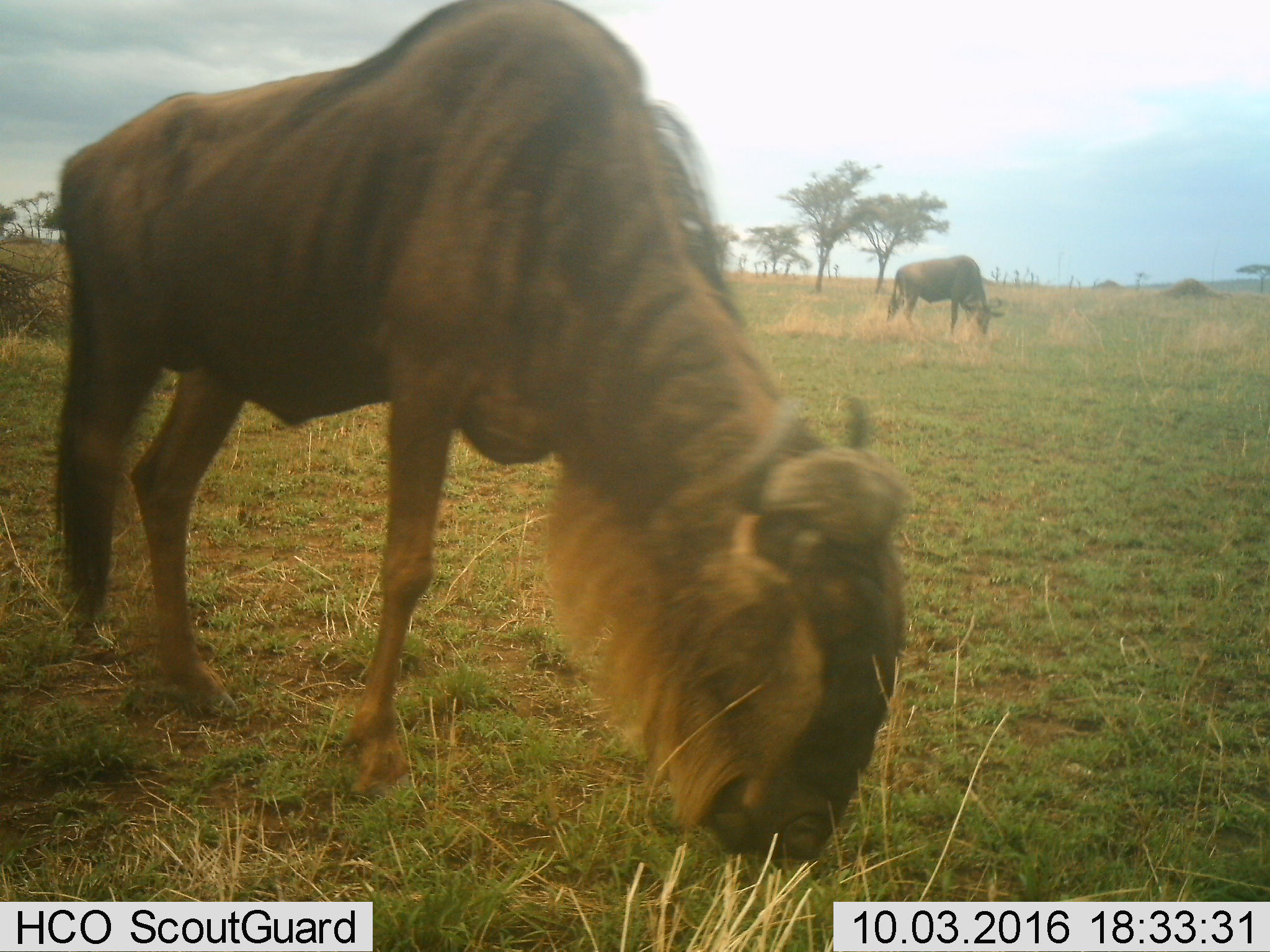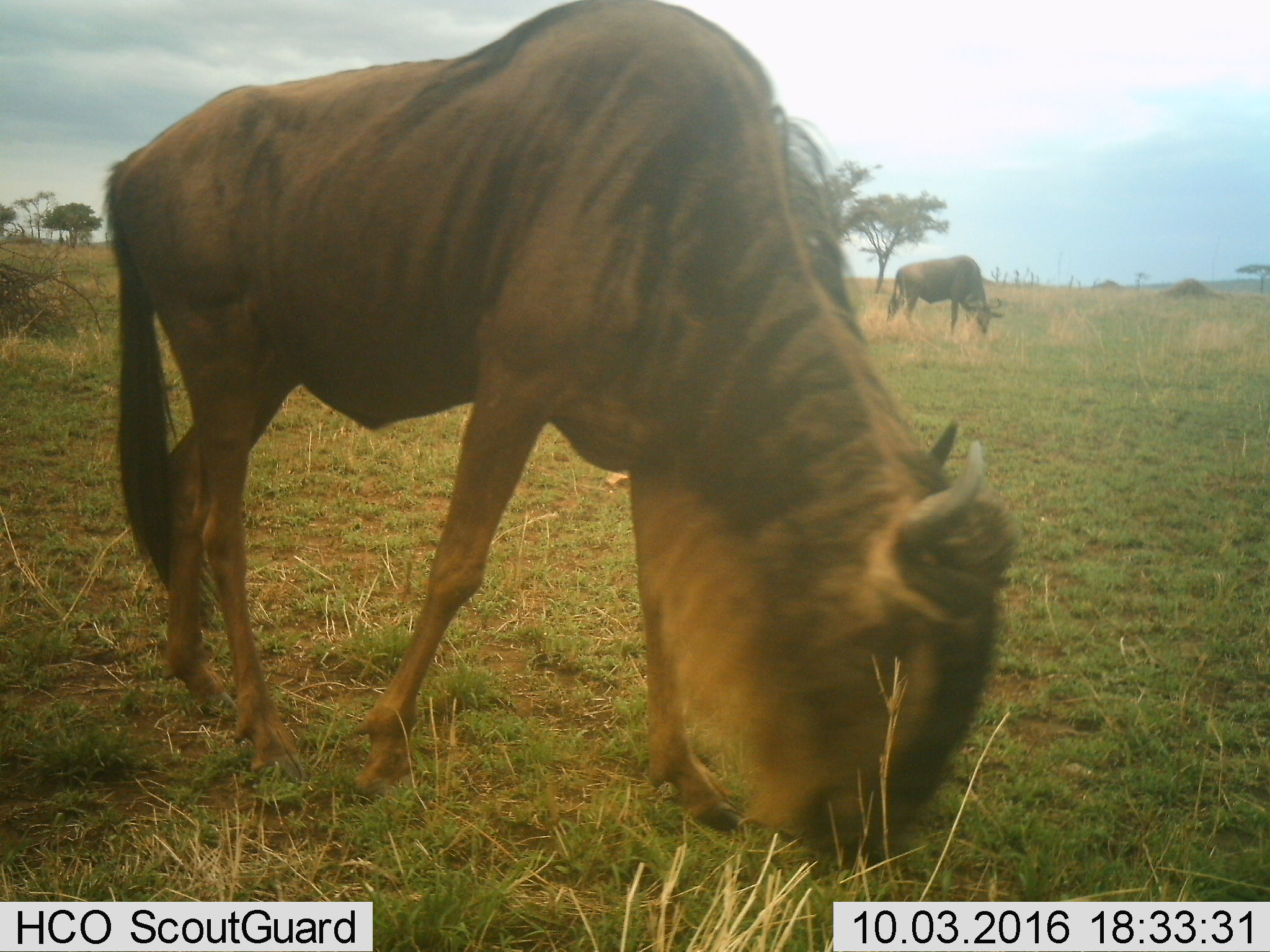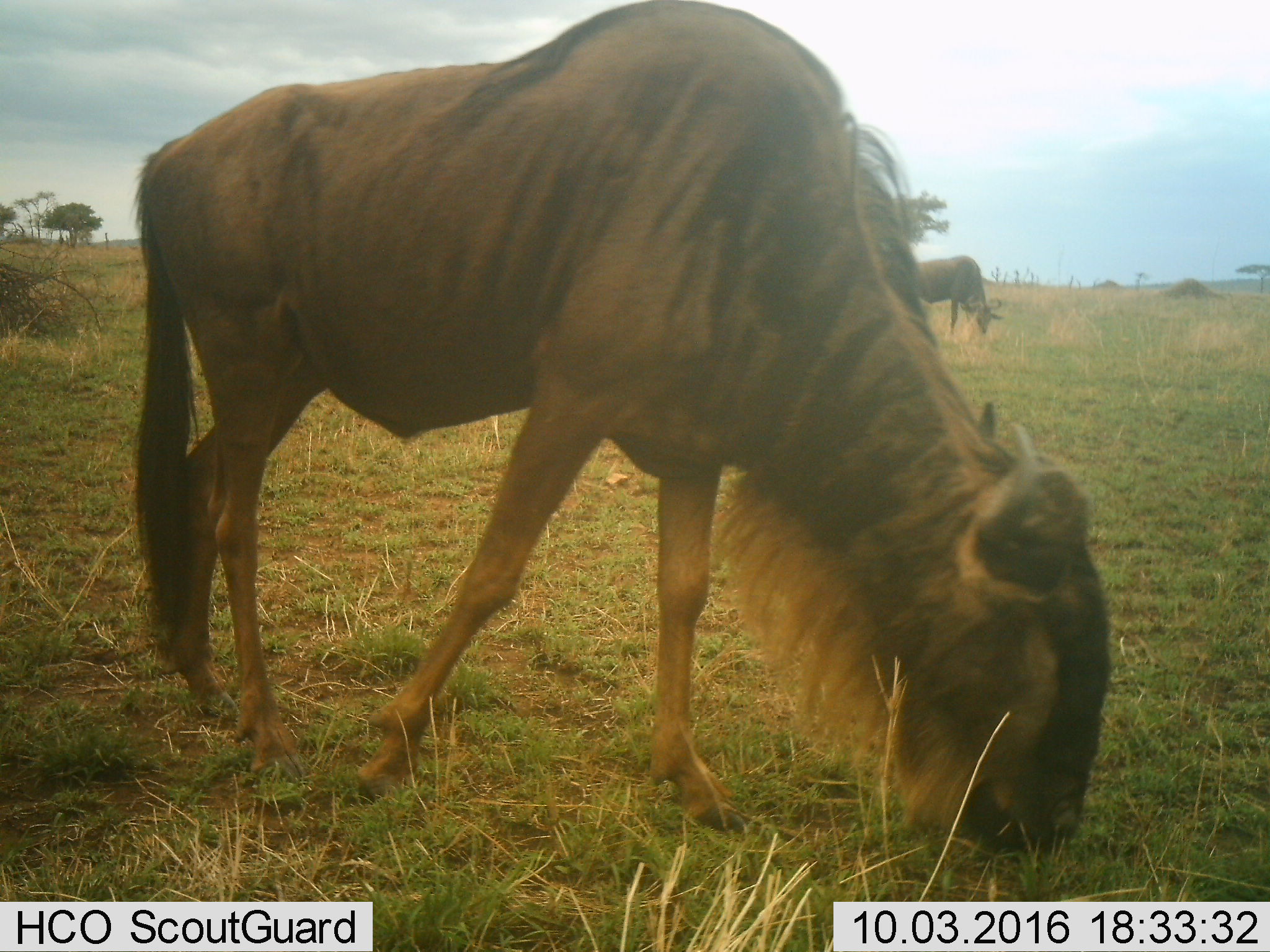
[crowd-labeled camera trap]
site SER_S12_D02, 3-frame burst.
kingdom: Animalia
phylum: Chordata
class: Mammalia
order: Artiodactyla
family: Bovidae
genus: Connochaetes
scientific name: Connochaetes taurinus taurinus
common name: blue wildebeest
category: wildebeestblue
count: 2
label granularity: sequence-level